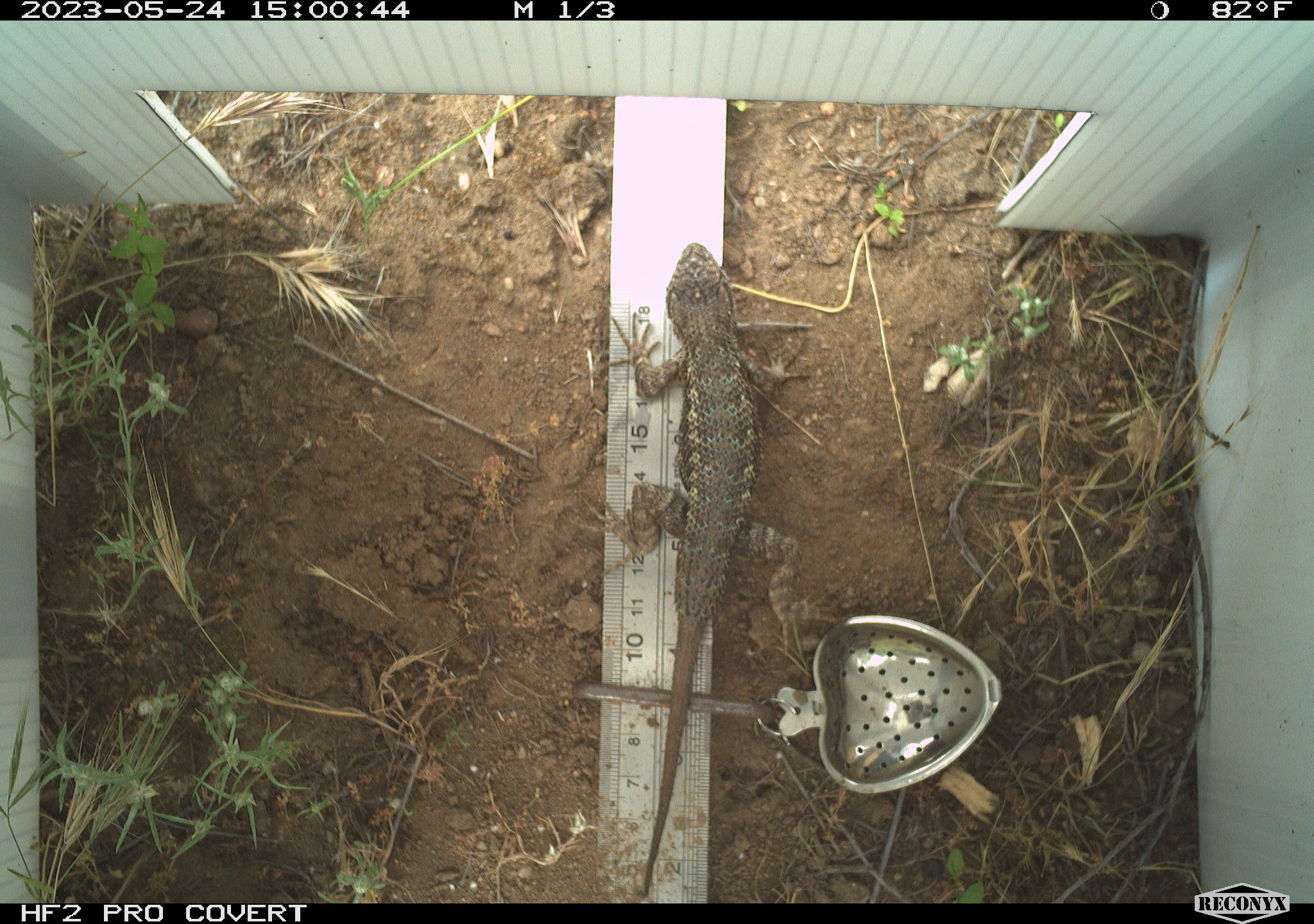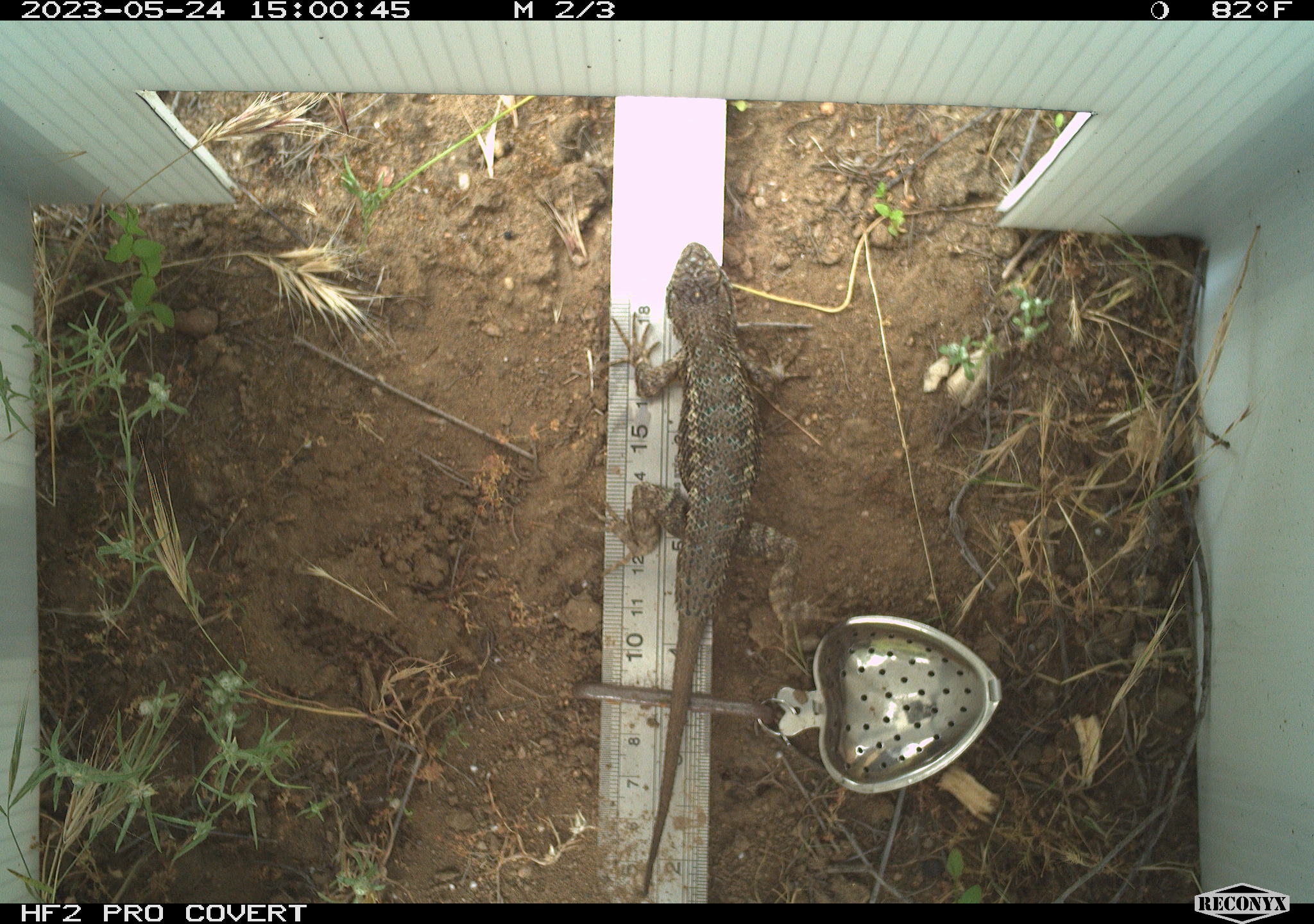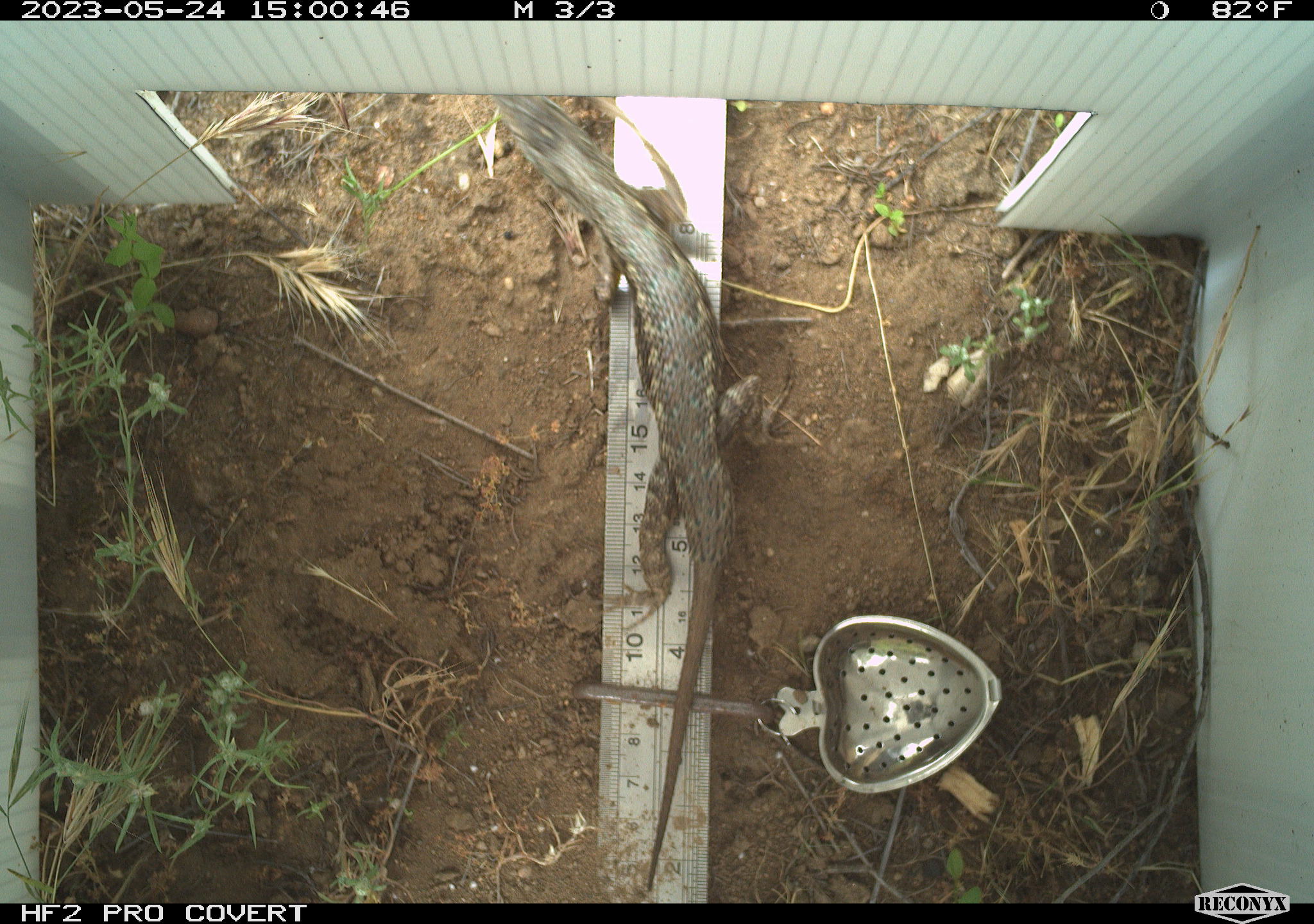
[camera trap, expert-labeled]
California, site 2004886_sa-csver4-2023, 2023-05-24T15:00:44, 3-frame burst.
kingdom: Animalia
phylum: Chordata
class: Reptilia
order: Squamata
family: Phrynosomatidae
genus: Sceloporus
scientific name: Sceloporus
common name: spiny lizards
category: sceloporus species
Sceloporus species (spiny lizards) (Sceloporus).